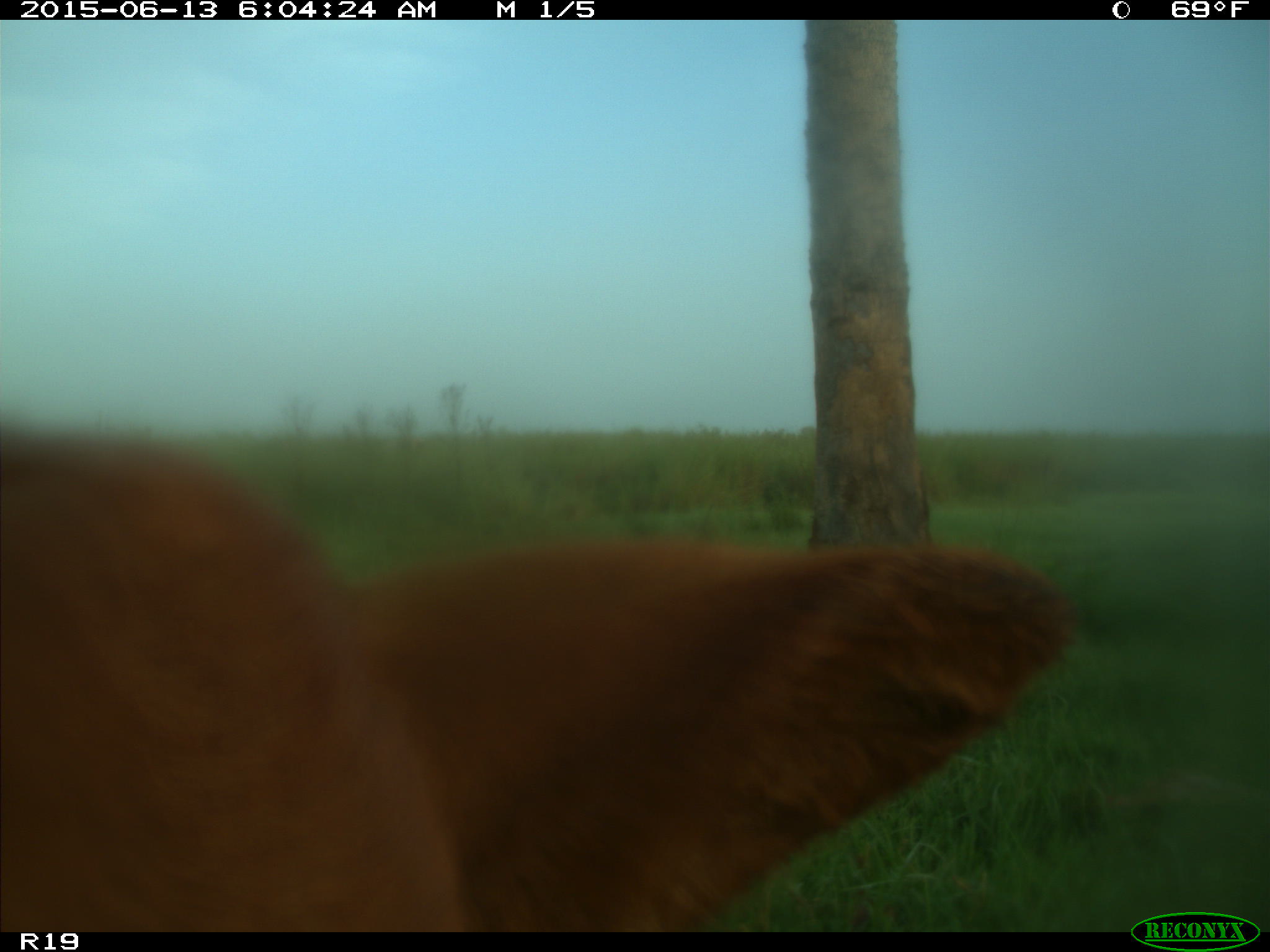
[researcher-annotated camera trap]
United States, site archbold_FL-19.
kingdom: Animalia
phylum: Chordata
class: Mammalia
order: Artiodactyla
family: Bovidae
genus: Bos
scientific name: Bos taurus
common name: domestic cow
Bos taurus (domestic cow).